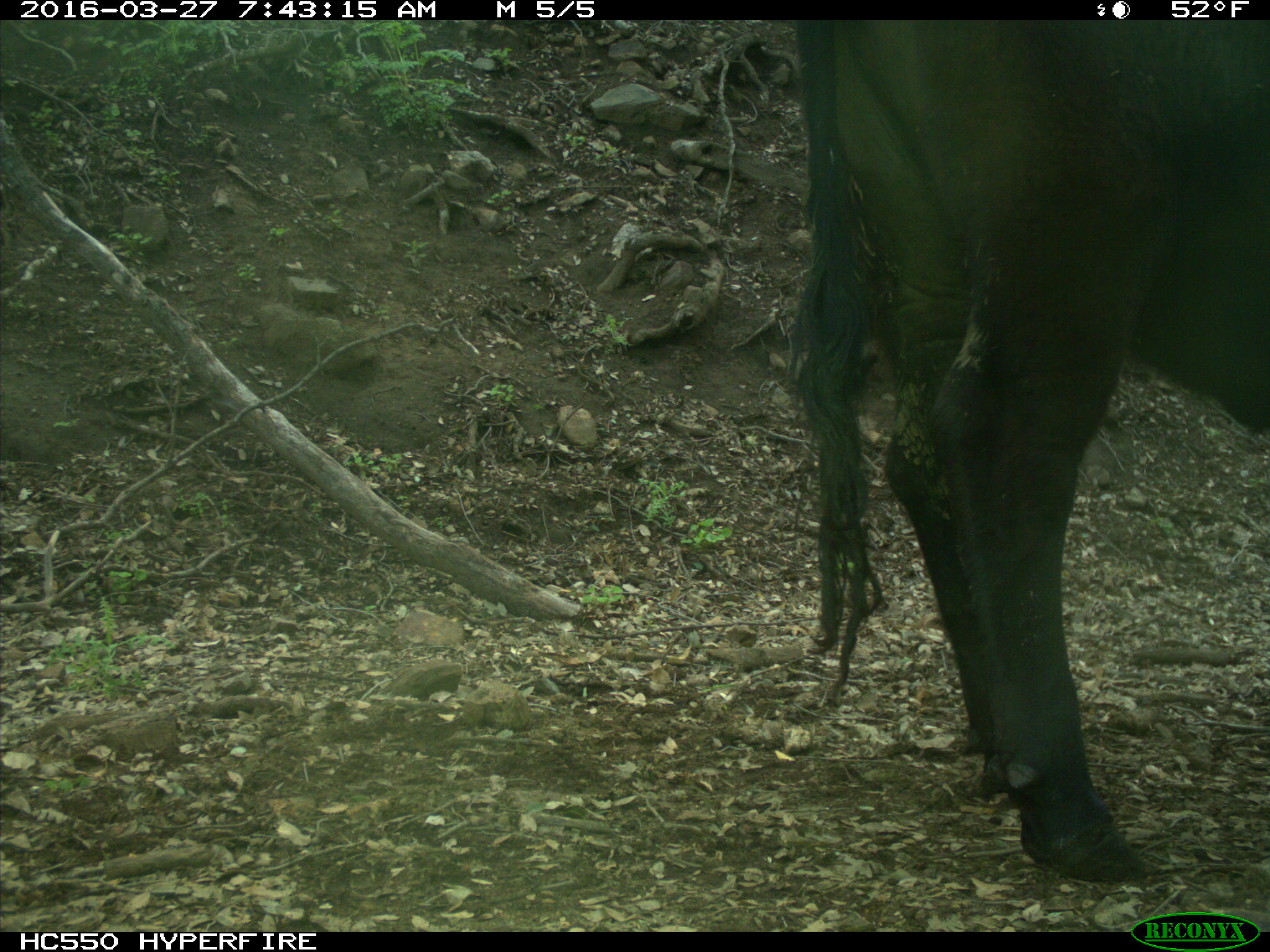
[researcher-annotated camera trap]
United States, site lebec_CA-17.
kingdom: Animalia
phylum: Chordata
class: Mammalia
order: Artiodactyla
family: Bovidae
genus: Bos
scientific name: Bos taurus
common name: domestic cow